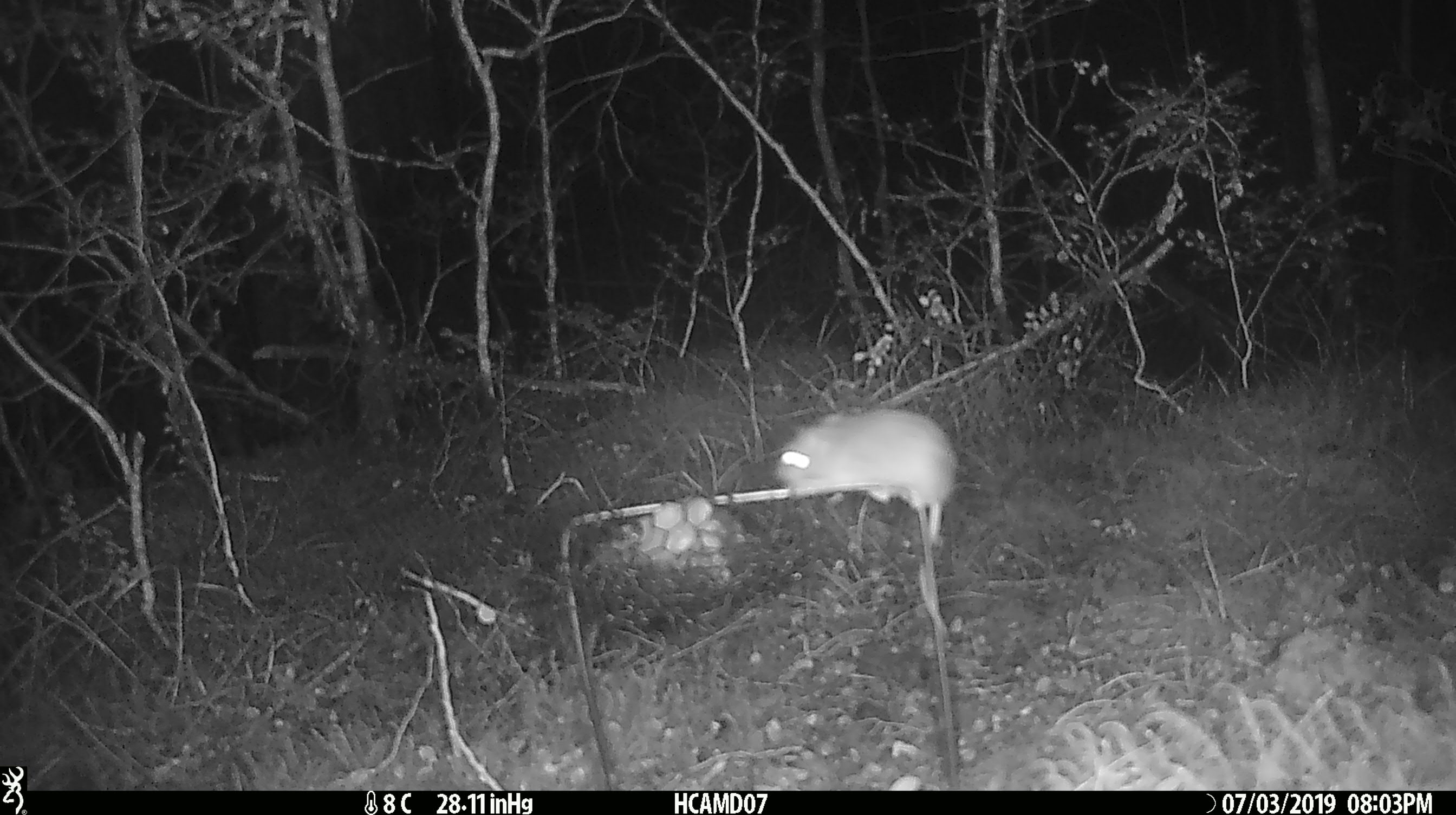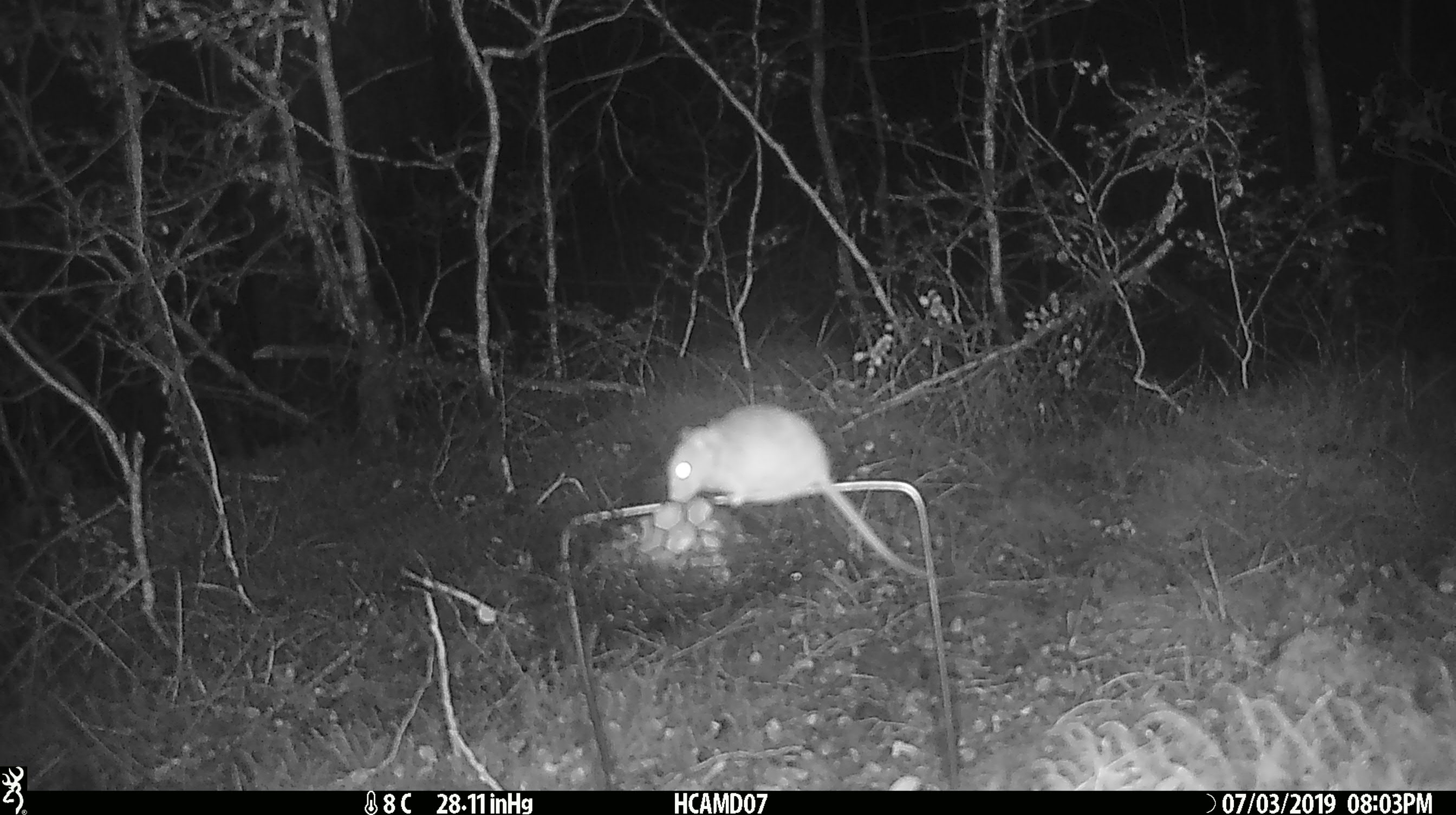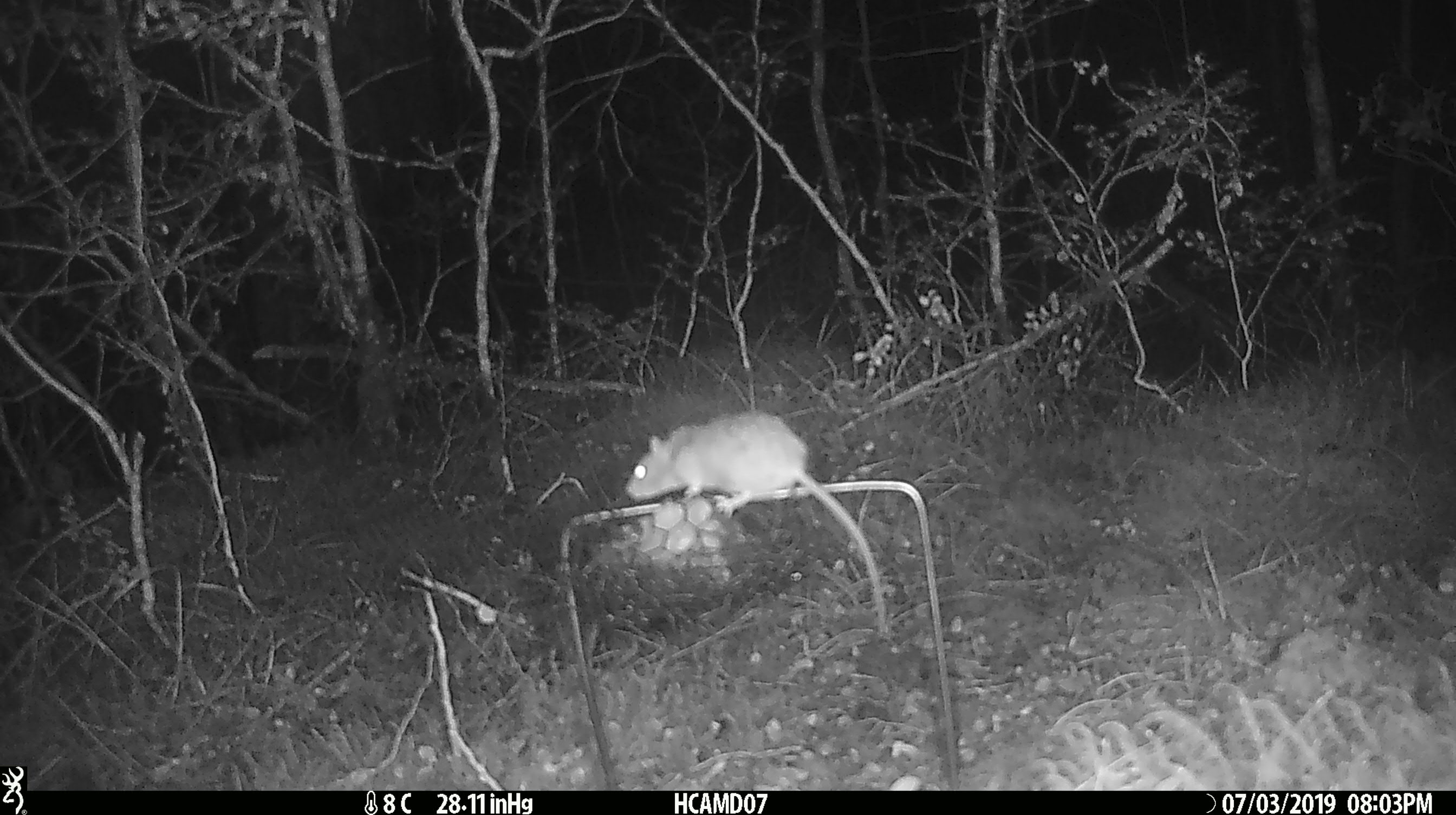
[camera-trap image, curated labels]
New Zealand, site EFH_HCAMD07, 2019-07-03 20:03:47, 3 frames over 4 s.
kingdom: Animalia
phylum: Chordata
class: Mammalia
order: Rodentia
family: Muridae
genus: Mus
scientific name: Mus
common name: mouse